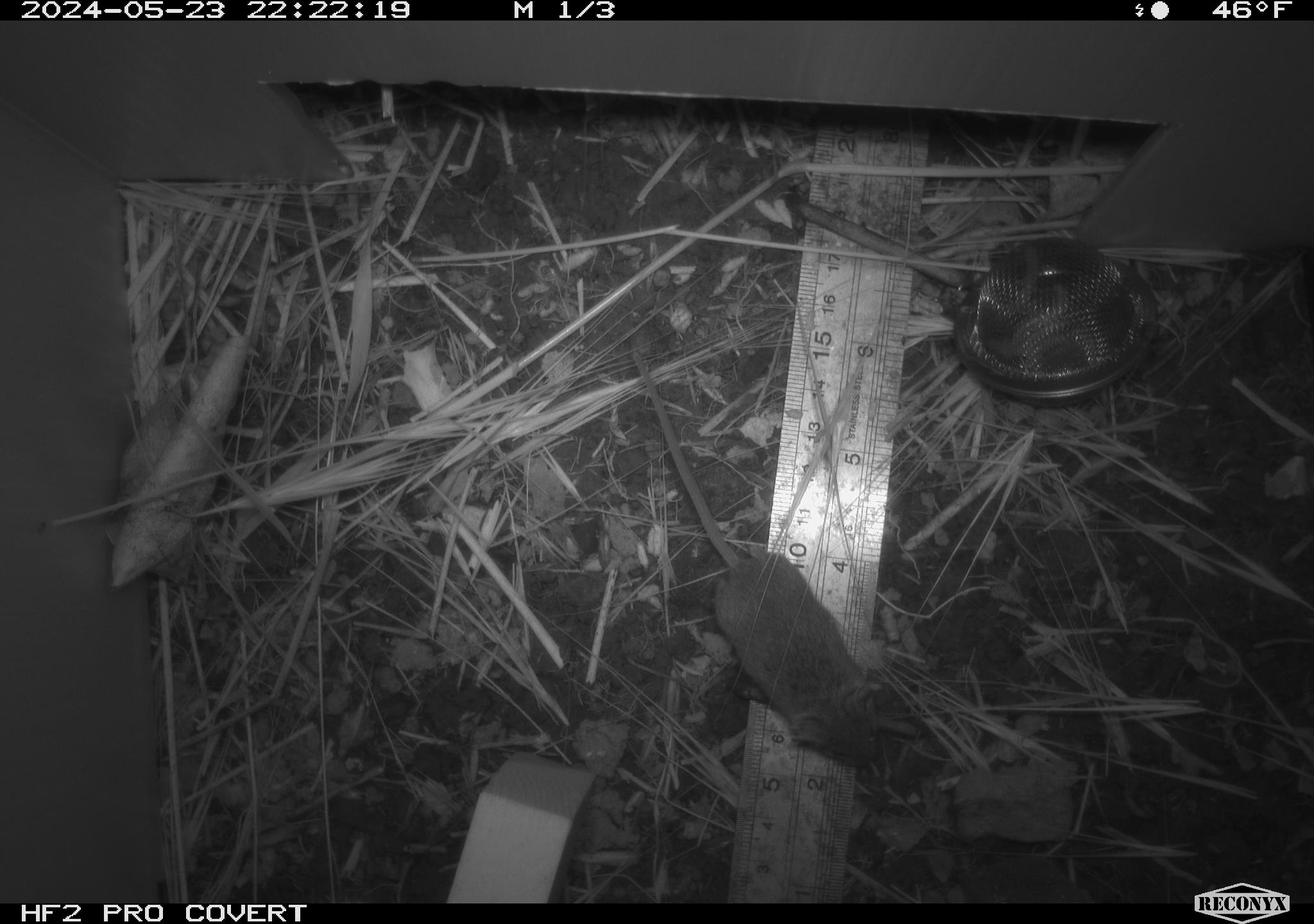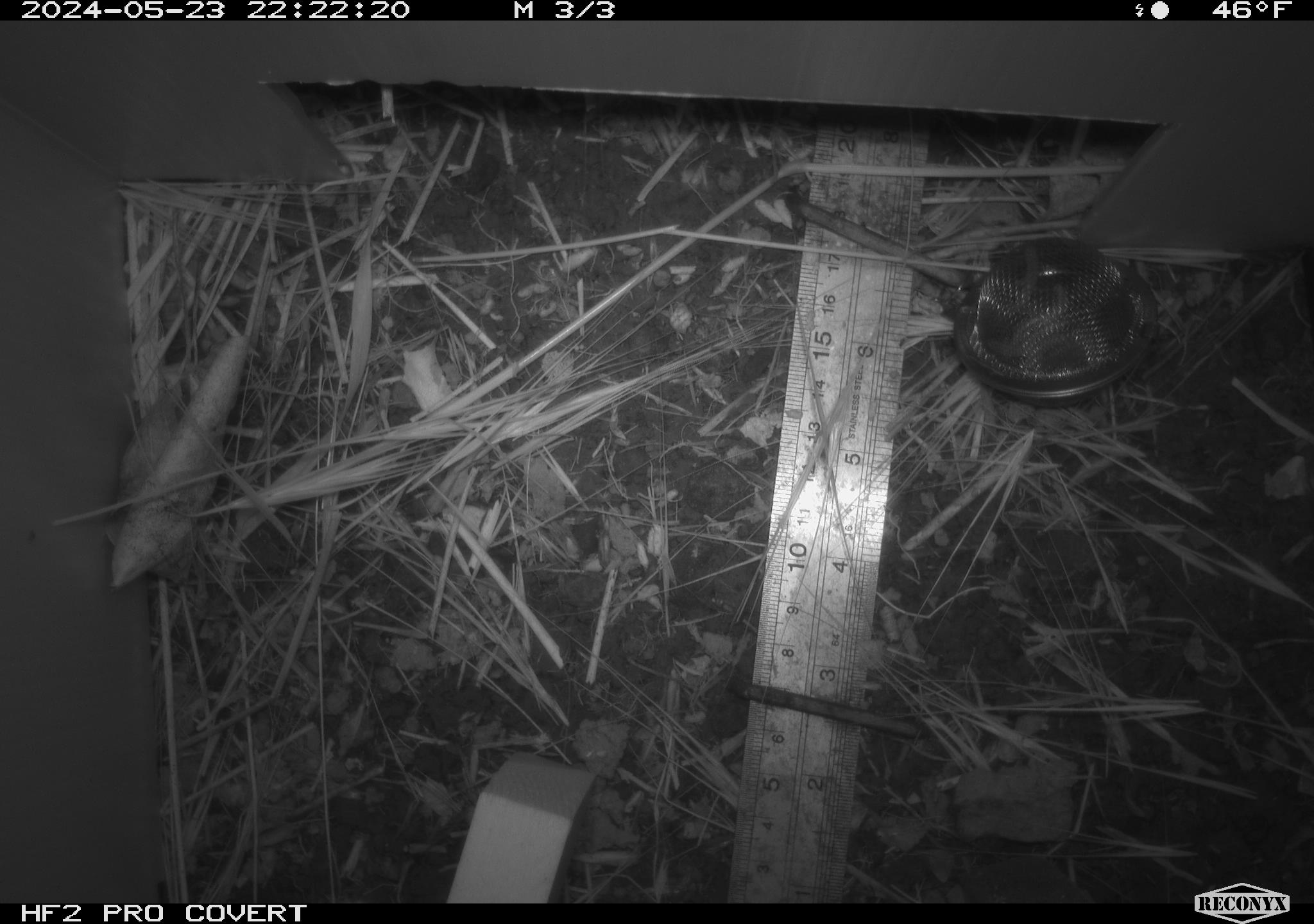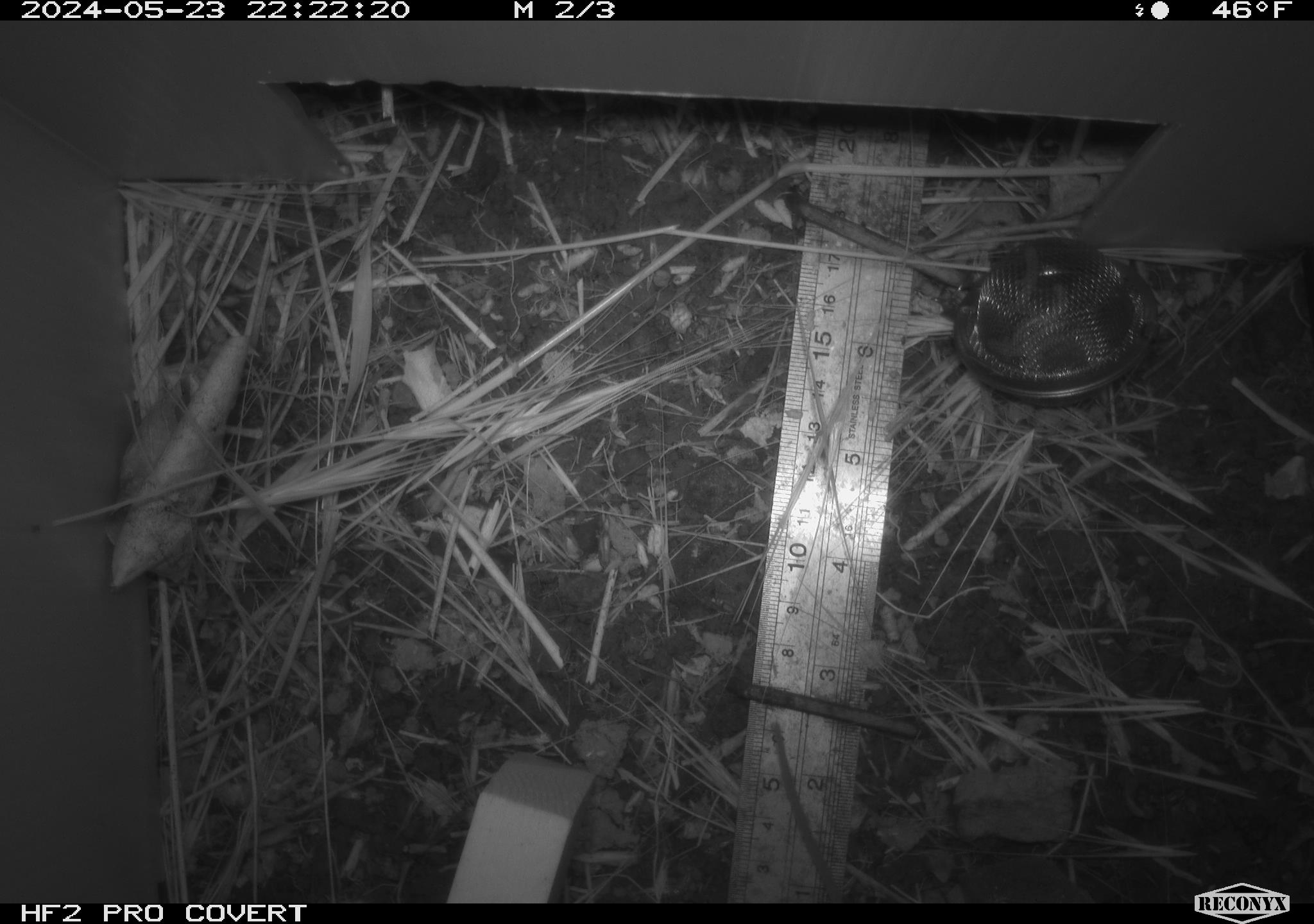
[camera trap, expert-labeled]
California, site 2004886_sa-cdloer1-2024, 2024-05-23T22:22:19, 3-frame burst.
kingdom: Animalia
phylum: Chordata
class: Mammalia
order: Rodentia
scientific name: Rodentia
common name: mouse species